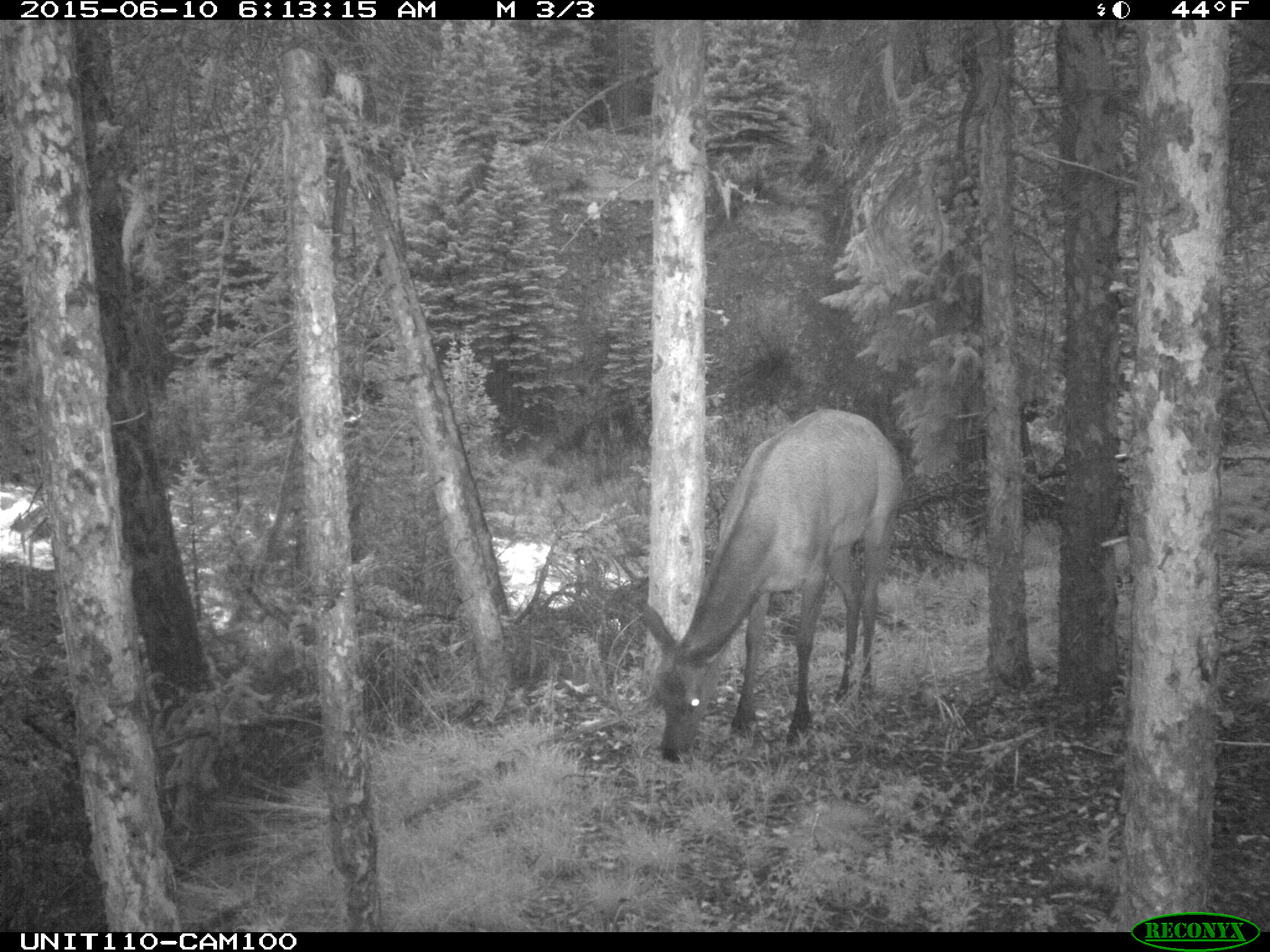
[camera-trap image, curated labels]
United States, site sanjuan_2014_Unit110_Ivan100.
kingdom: Animalia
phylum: Chordata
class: Mammalia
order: Artiodactyla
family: Cervidae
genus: Cervus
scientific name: Cervus elaphus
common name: red deer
Cervus elaphus (red deer).